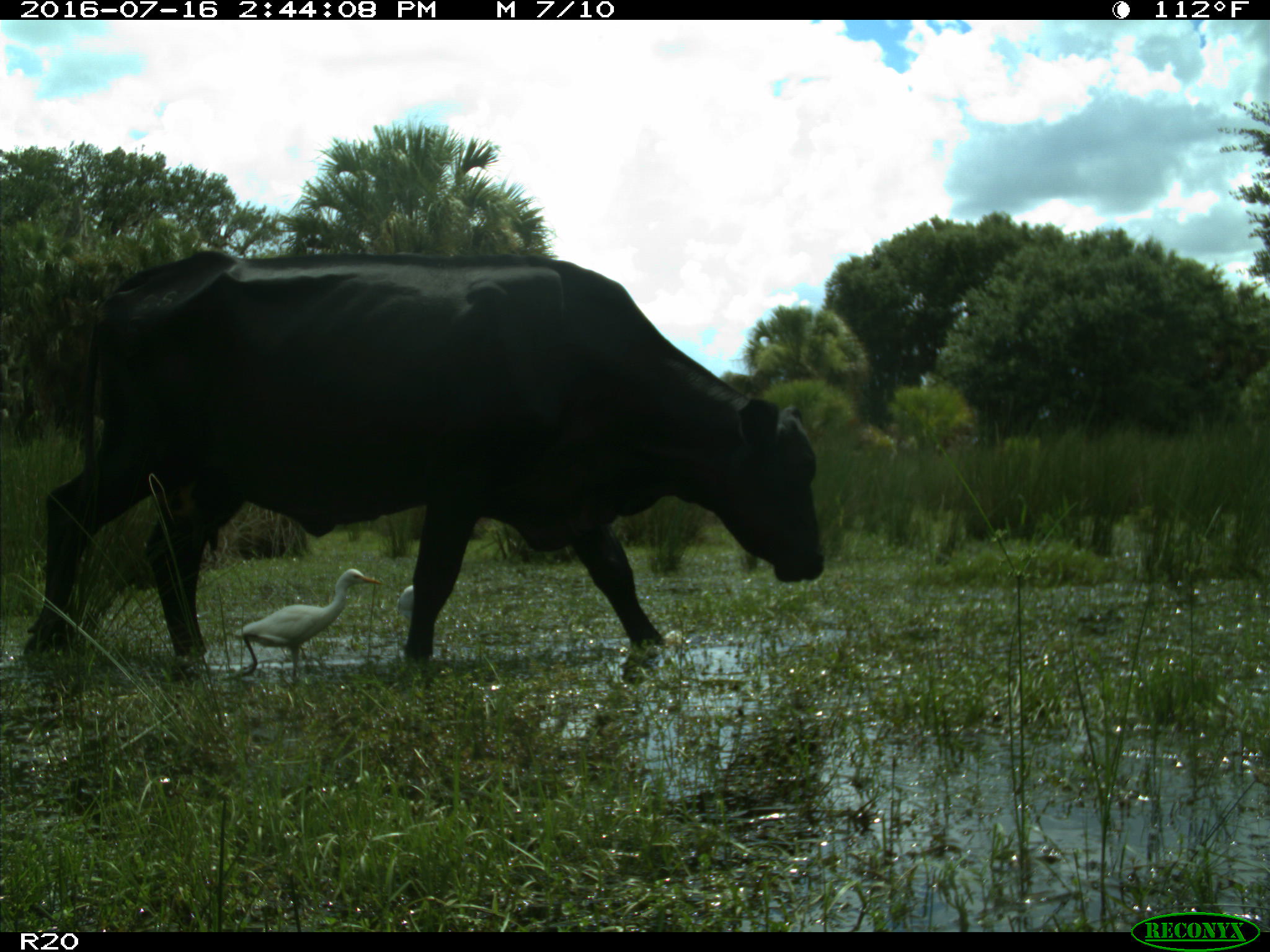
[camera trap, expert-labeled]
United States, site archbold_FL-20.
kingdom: Animalia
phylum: Chordata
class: Mammalia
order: Artiodactyla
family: Bovidae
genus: Bos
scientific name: Bos taurus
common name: domestic cow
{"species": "Bos taurus (domestic cow)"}